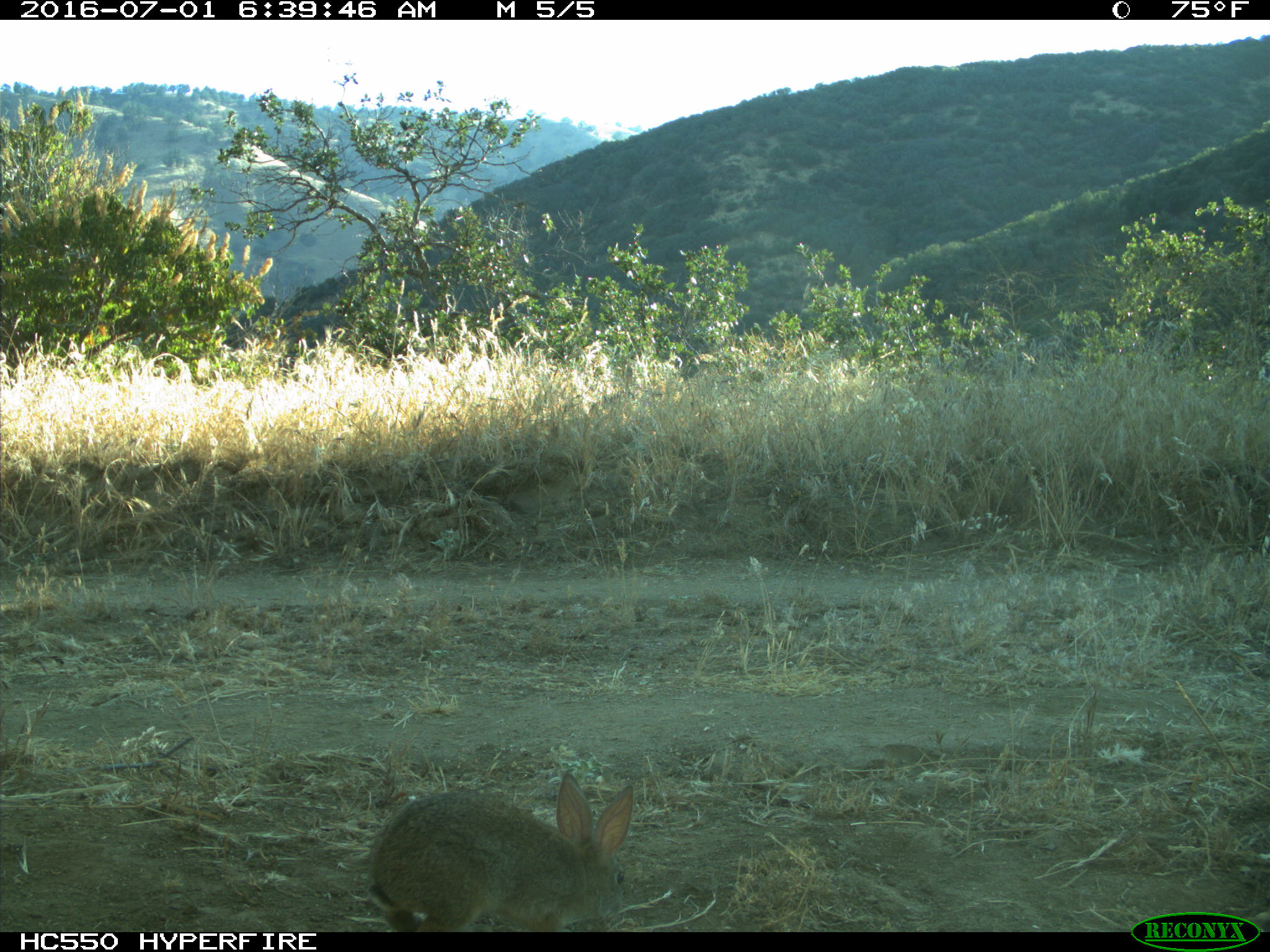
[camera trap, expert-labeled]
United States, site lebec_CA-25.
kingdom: Animalia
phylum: Chordata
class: Mammalia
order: Lagomorpha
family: Leporidae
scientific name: Leporidae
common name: rabbits and hares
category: unidentified rabbit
Unidentified rabbit (rabbits and hares) (Leporidae).